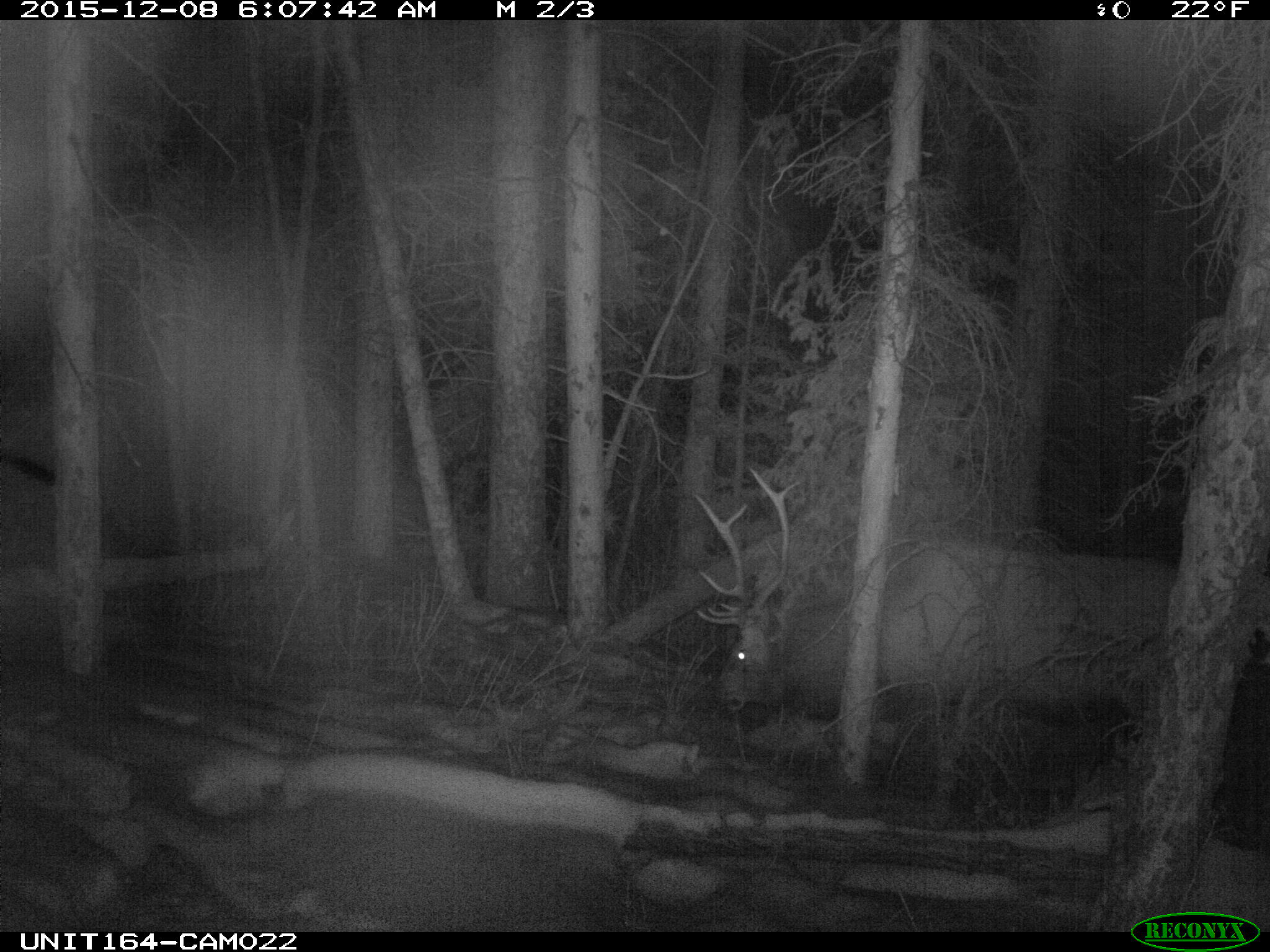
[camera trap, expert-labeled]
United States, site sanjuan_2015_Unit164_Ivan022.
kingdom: Animalia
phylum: Chordata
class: Mammalia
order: Artiodactyla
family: Cervidae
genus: Cervus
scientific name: Cervus elaphus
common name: red deer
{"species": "Cervus elaphus (red deer)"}